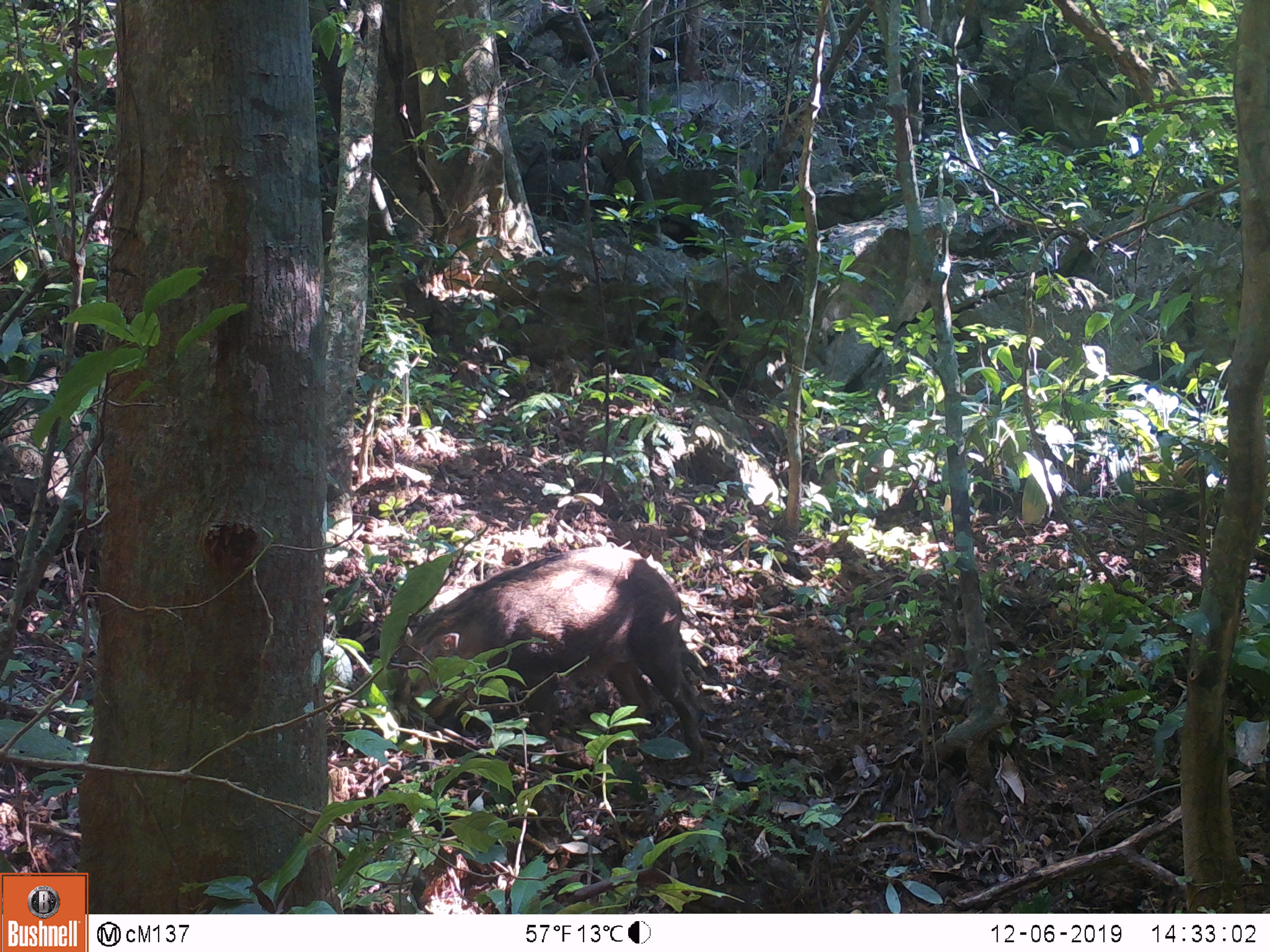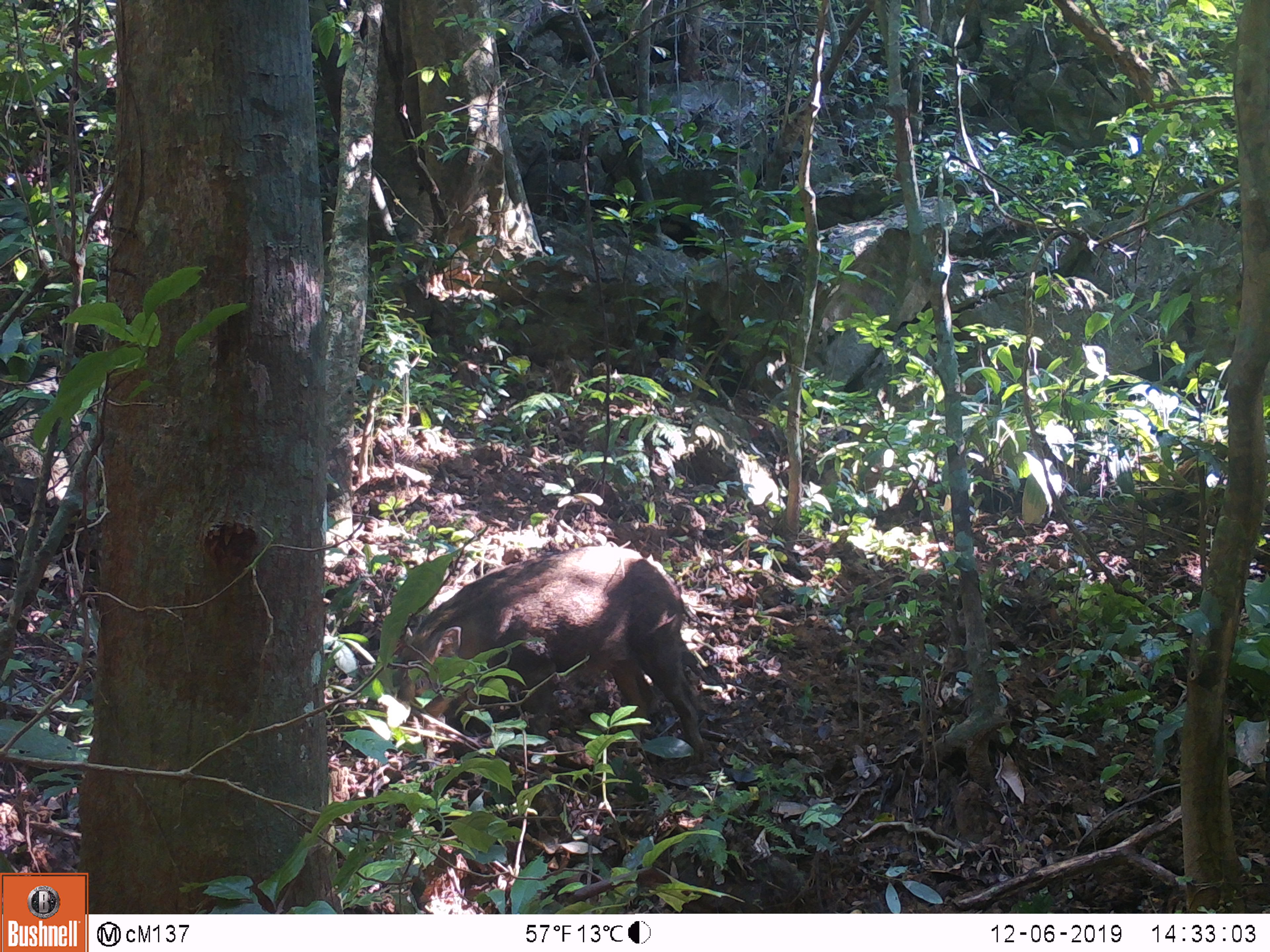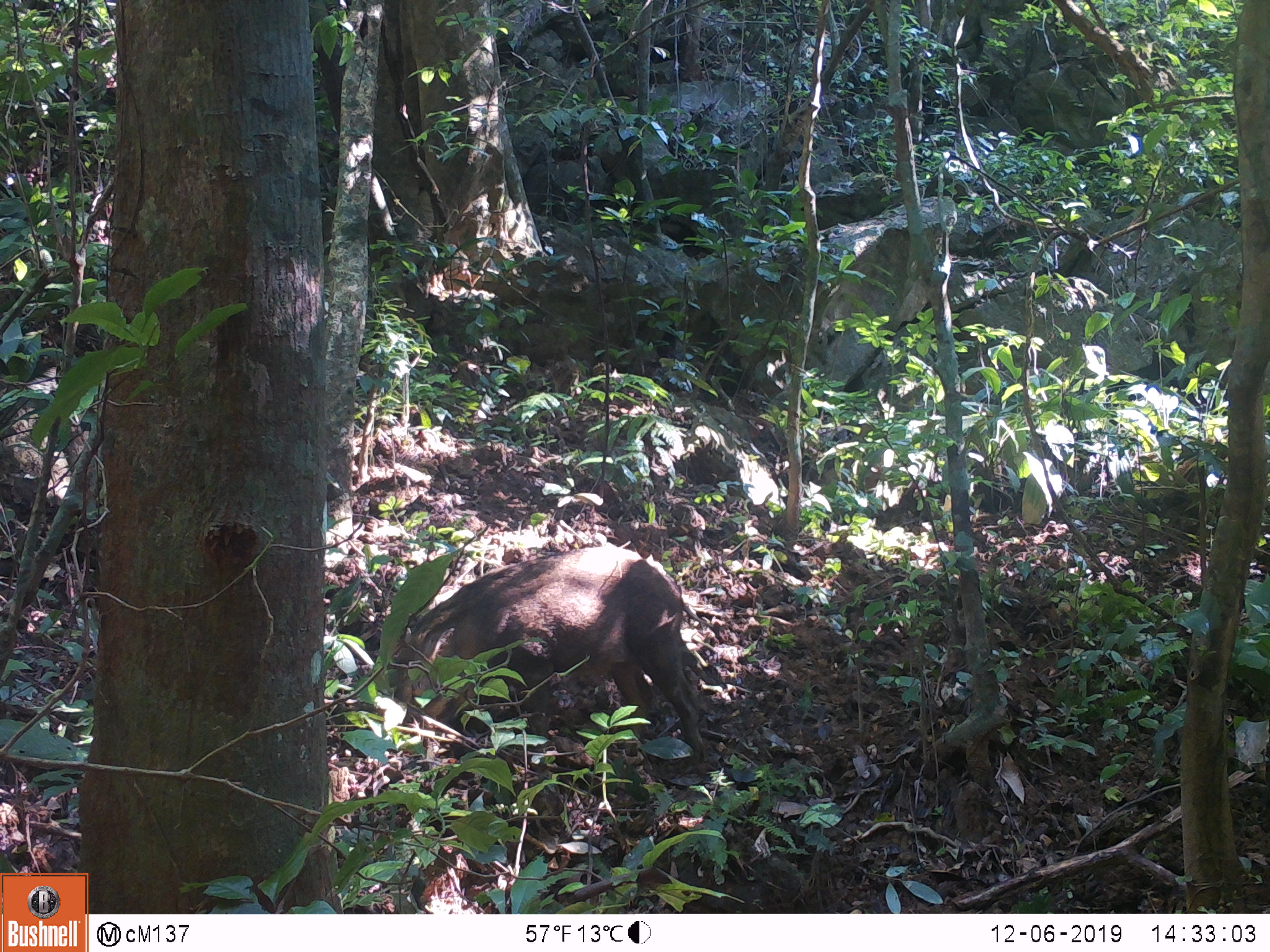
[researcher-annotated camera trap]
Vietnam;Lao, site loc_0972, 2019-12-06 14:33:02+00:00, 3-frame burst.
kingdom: Animalia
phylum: Chordata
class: Mammalia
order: Artiodactyla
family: Suidae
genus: Sus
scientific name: Sus scrofa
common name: eurasian wild pig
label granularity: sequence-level